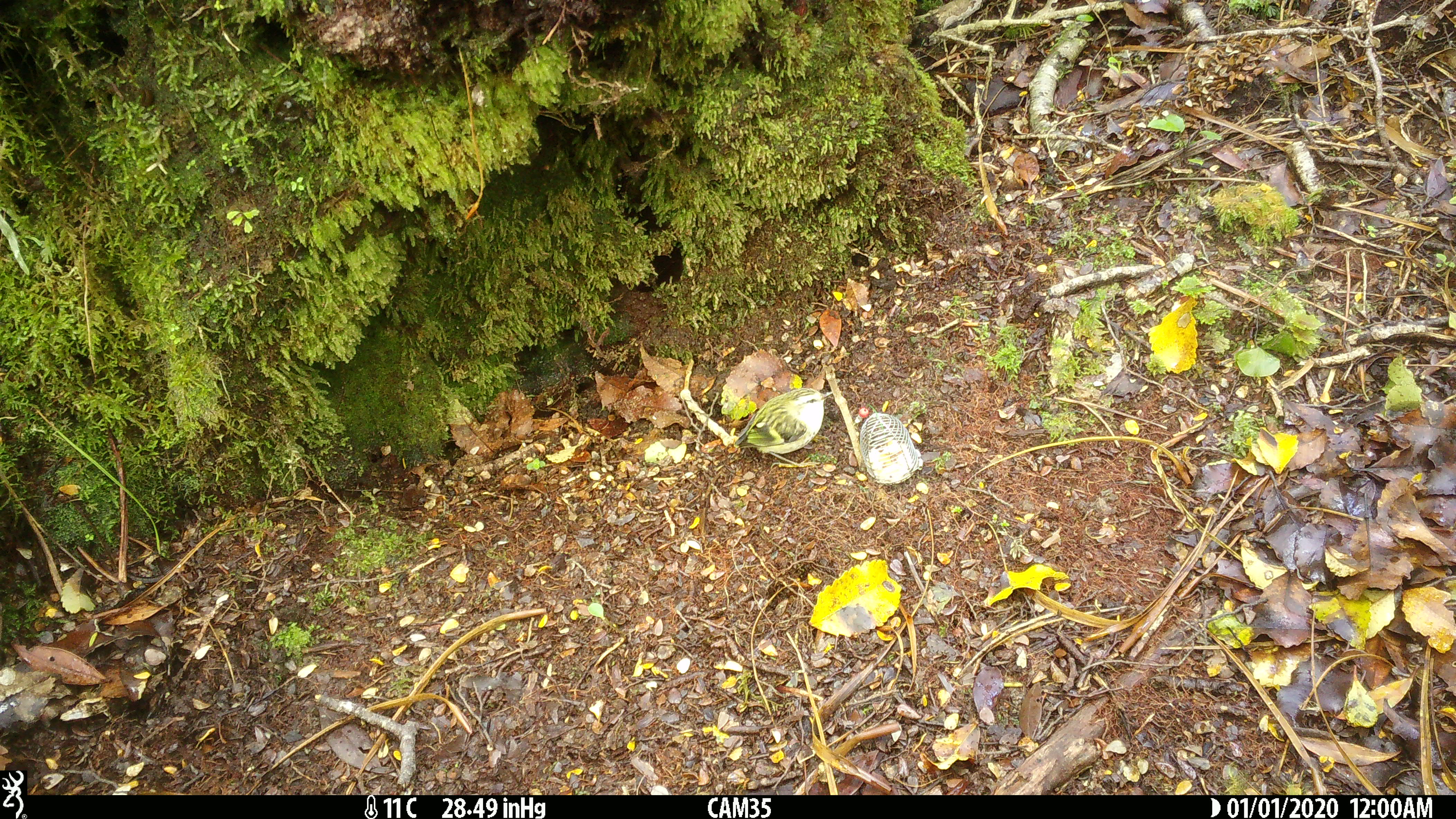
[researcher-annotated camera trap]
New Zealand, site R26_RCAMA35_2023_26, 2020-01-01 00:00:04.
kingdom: Animalia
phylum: Chordata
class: Aves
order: Passeriformes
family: Acanthisittidae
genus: Acanthisitta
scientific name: Acanthisitta chloris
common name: rifleman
Rifleman (Acanthisitta chloris).